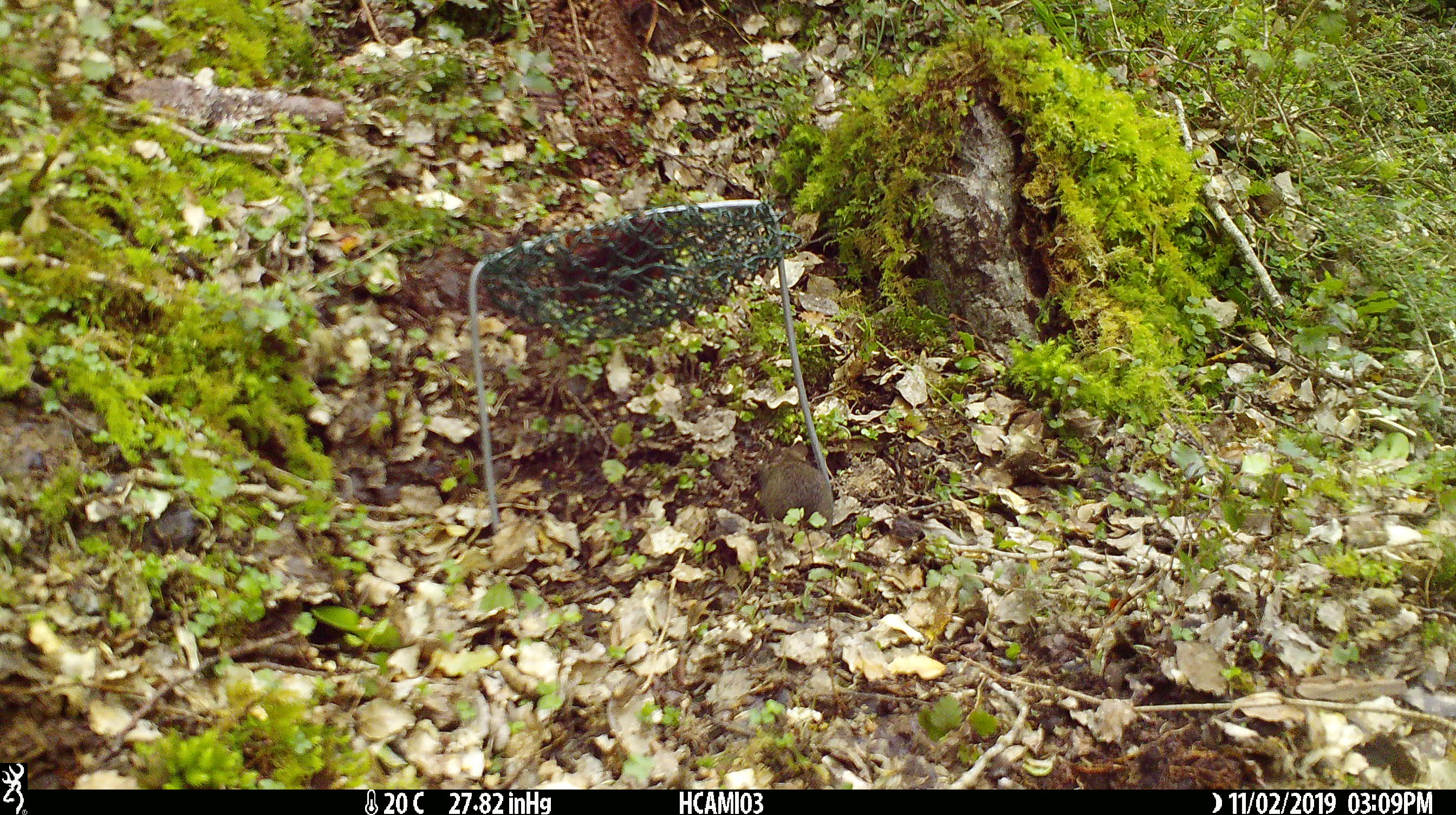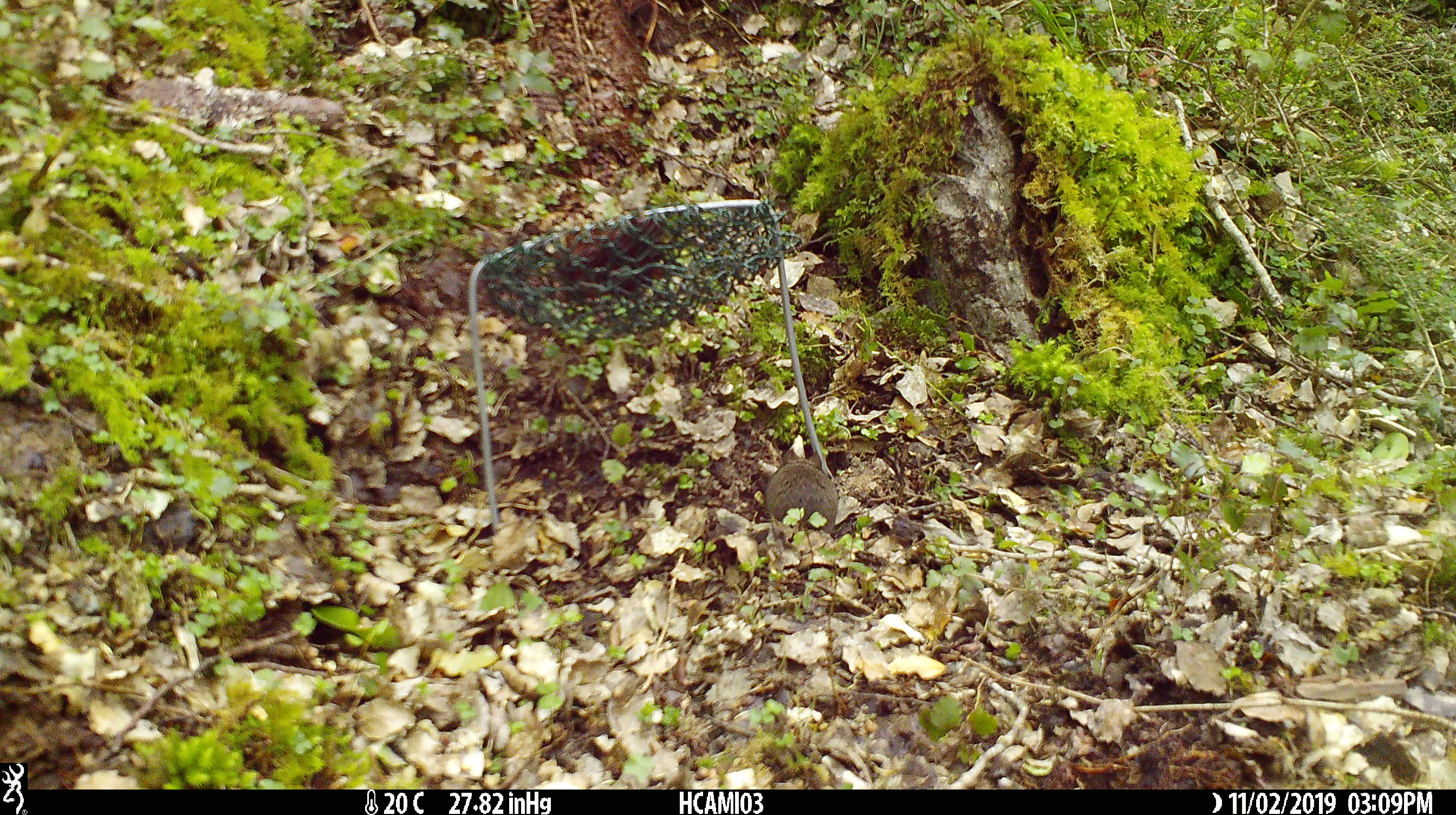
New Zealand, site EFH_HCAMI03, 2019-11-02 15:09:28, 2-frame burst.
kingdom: Animalia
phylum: Chordata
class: Mammalia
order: Rodentia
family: Muridae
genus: Mus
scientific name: Mus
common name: mouse